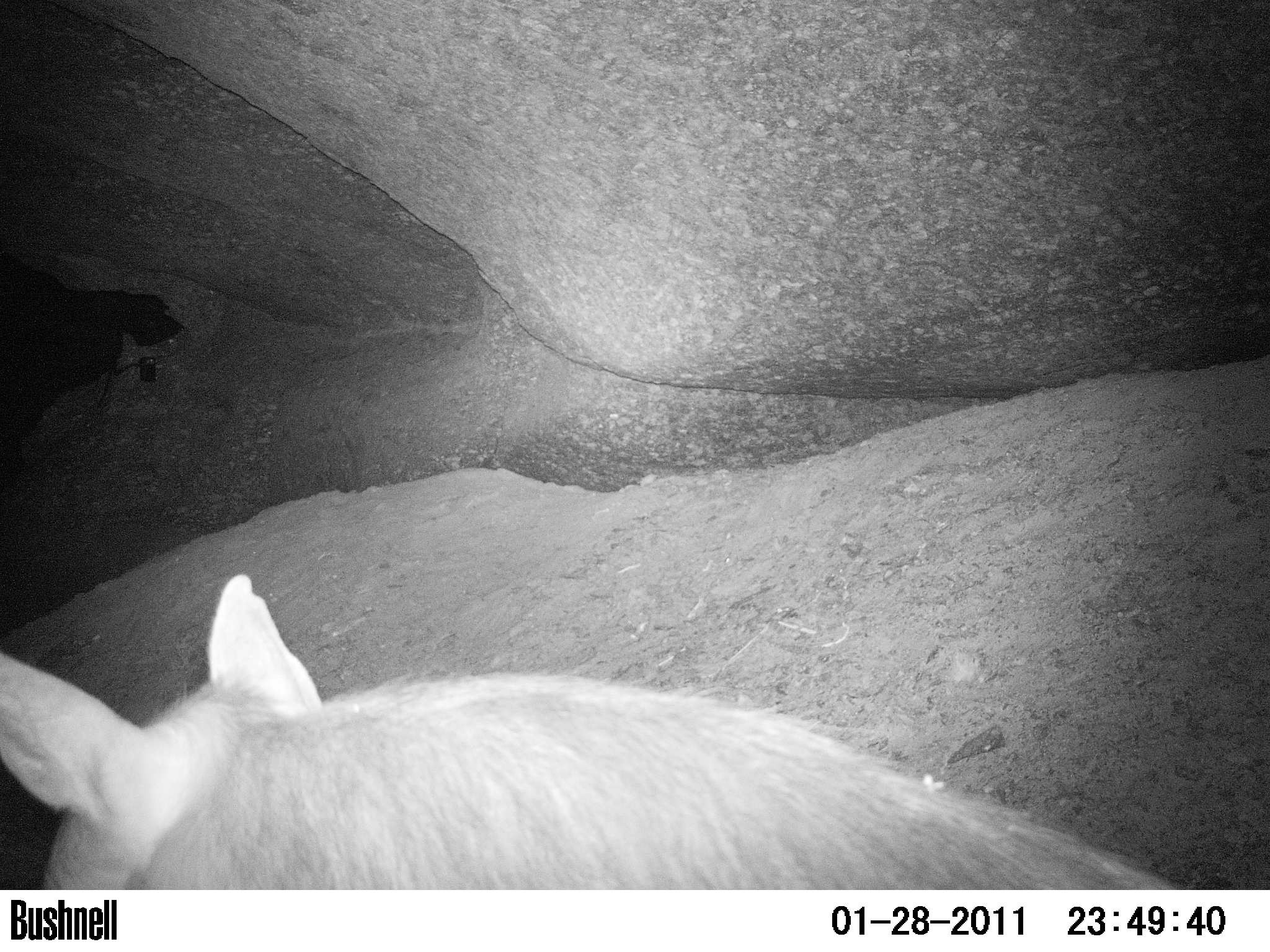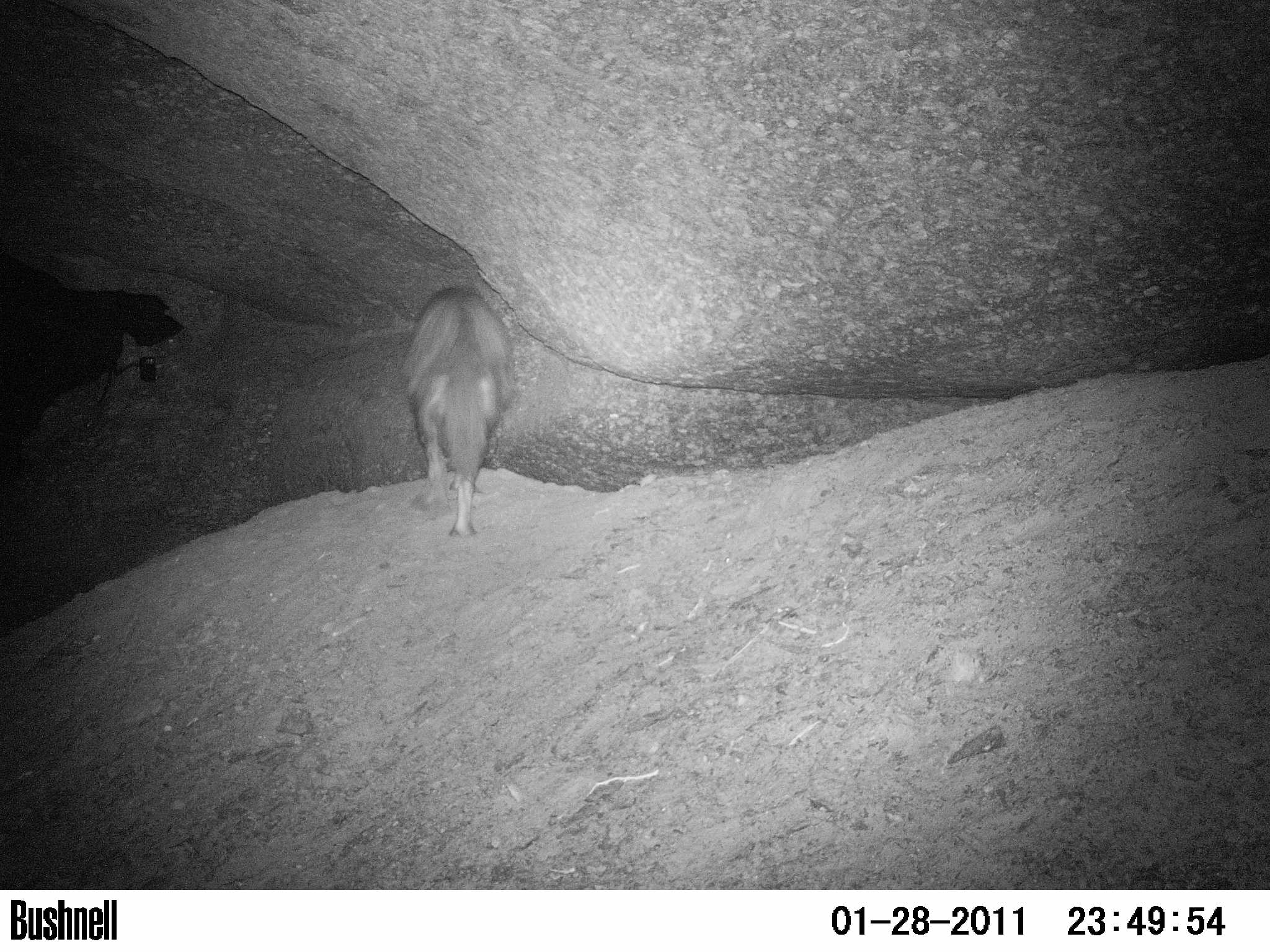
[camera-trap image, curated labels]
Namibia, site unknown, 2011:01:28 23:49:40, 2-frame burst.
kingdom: Animalia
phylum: Chordata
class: Mammalia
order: Carnivora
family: Hyaenidae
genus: Parahyaena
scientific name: Parahyaena brunnea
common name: brown hyena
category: hyaena brunnea